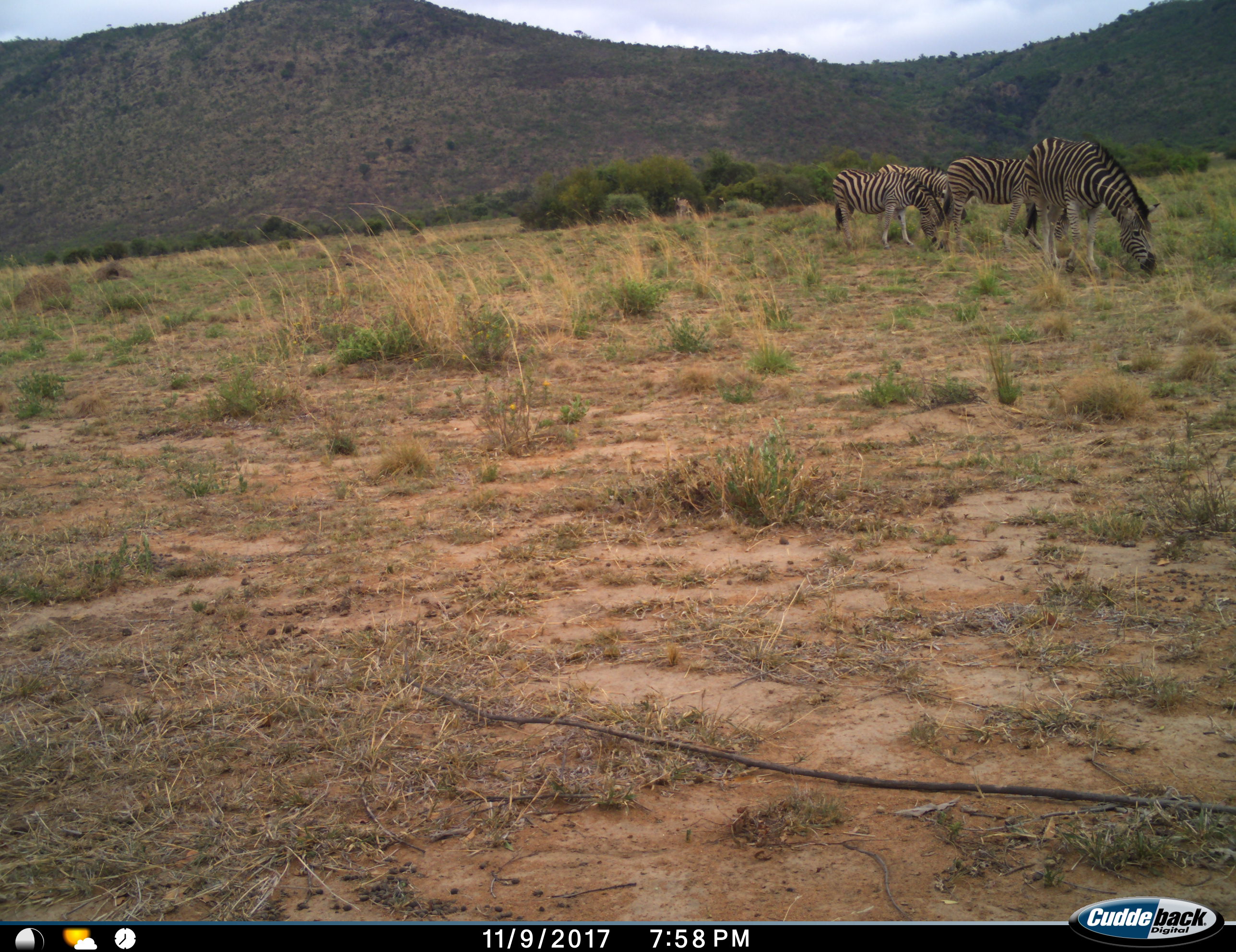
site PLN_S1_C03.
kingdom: Animalia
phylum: Chordata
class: Mammalia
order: Perissodactyla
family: Equidae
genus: Equus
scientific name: Equus quagga burchellii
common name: burchell's zebra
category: zebraburchells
Zebraburchells (burchell's zebra) (Equus quagga burchellii), count 4. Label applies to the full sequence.